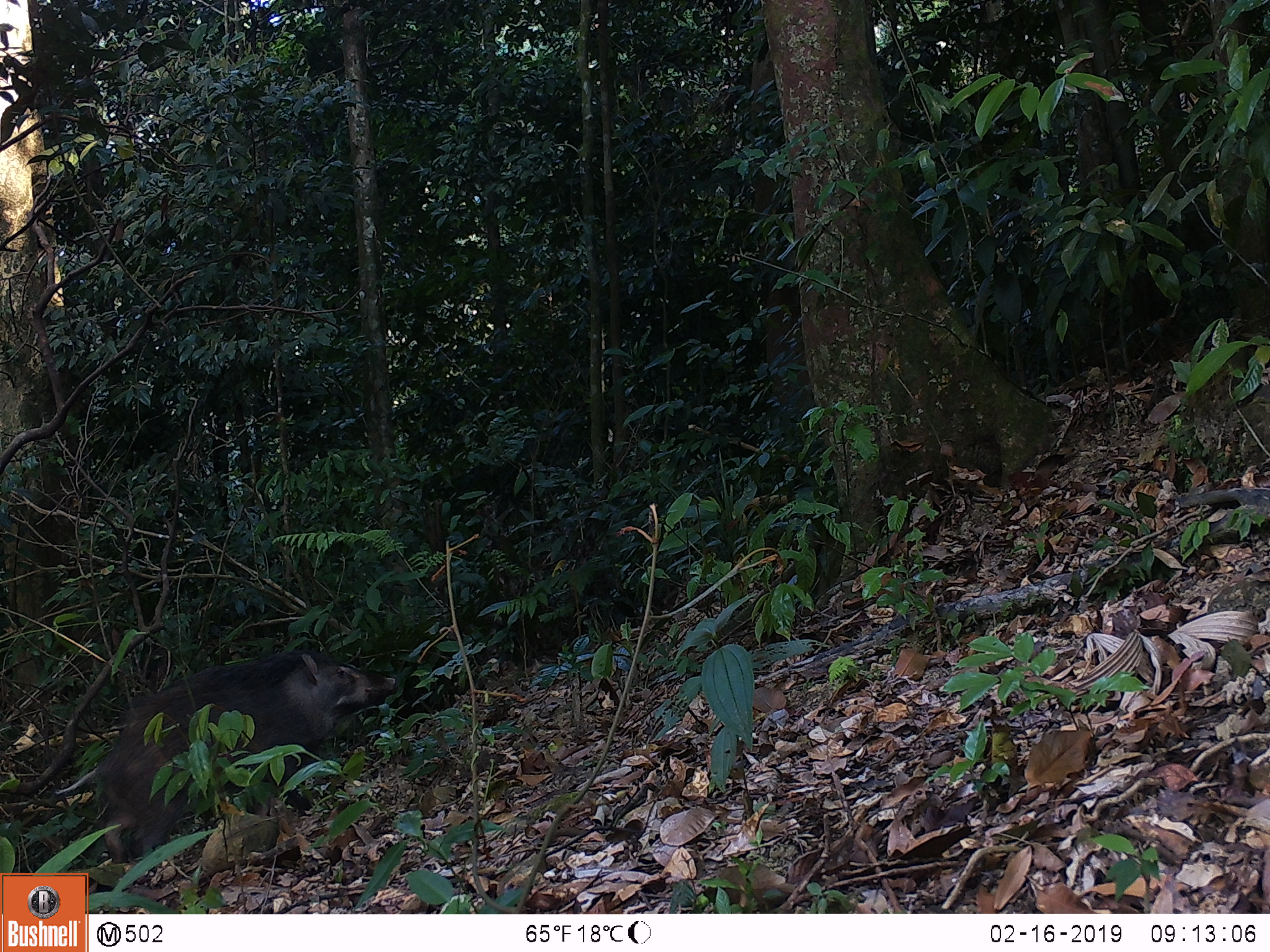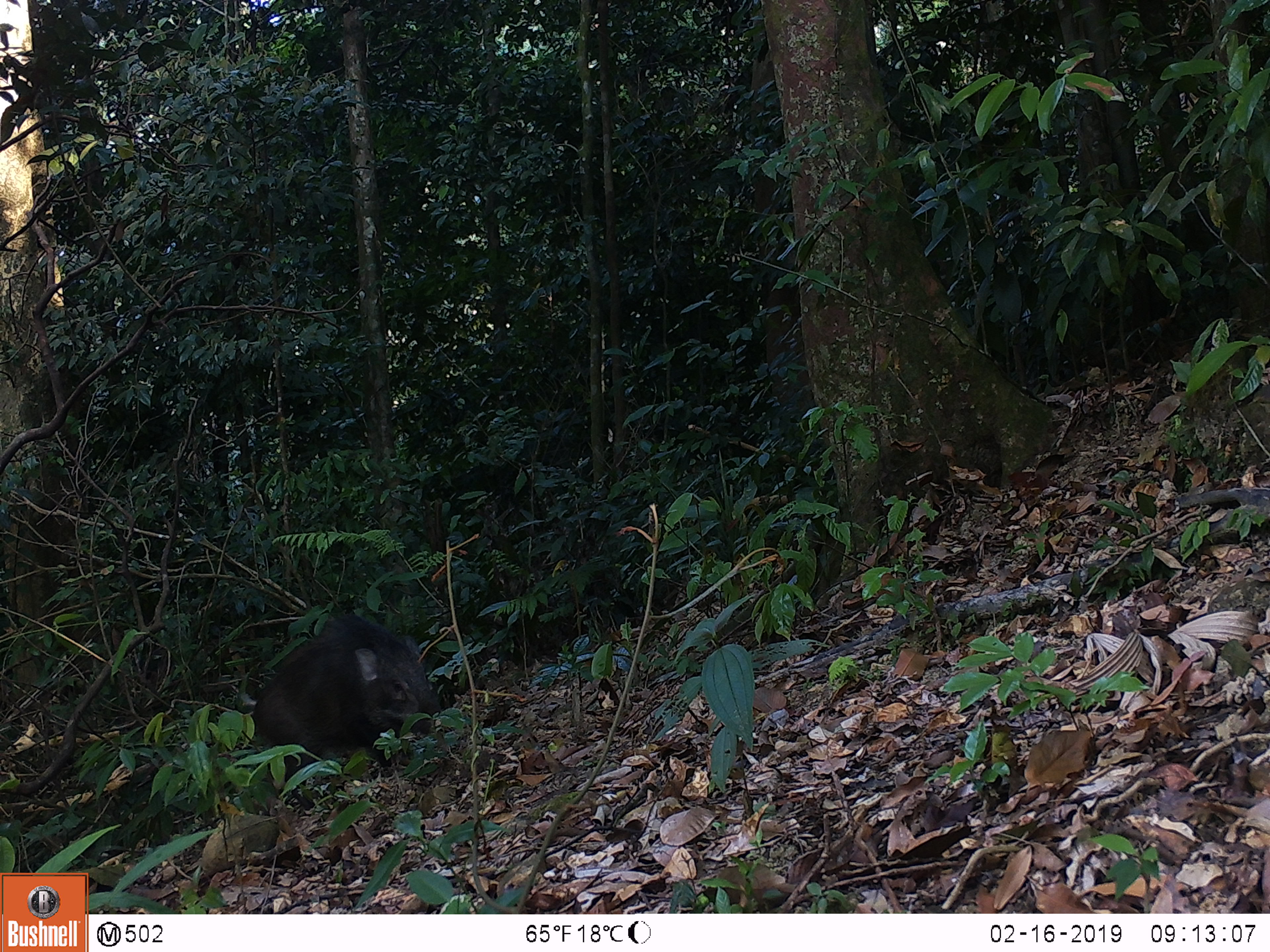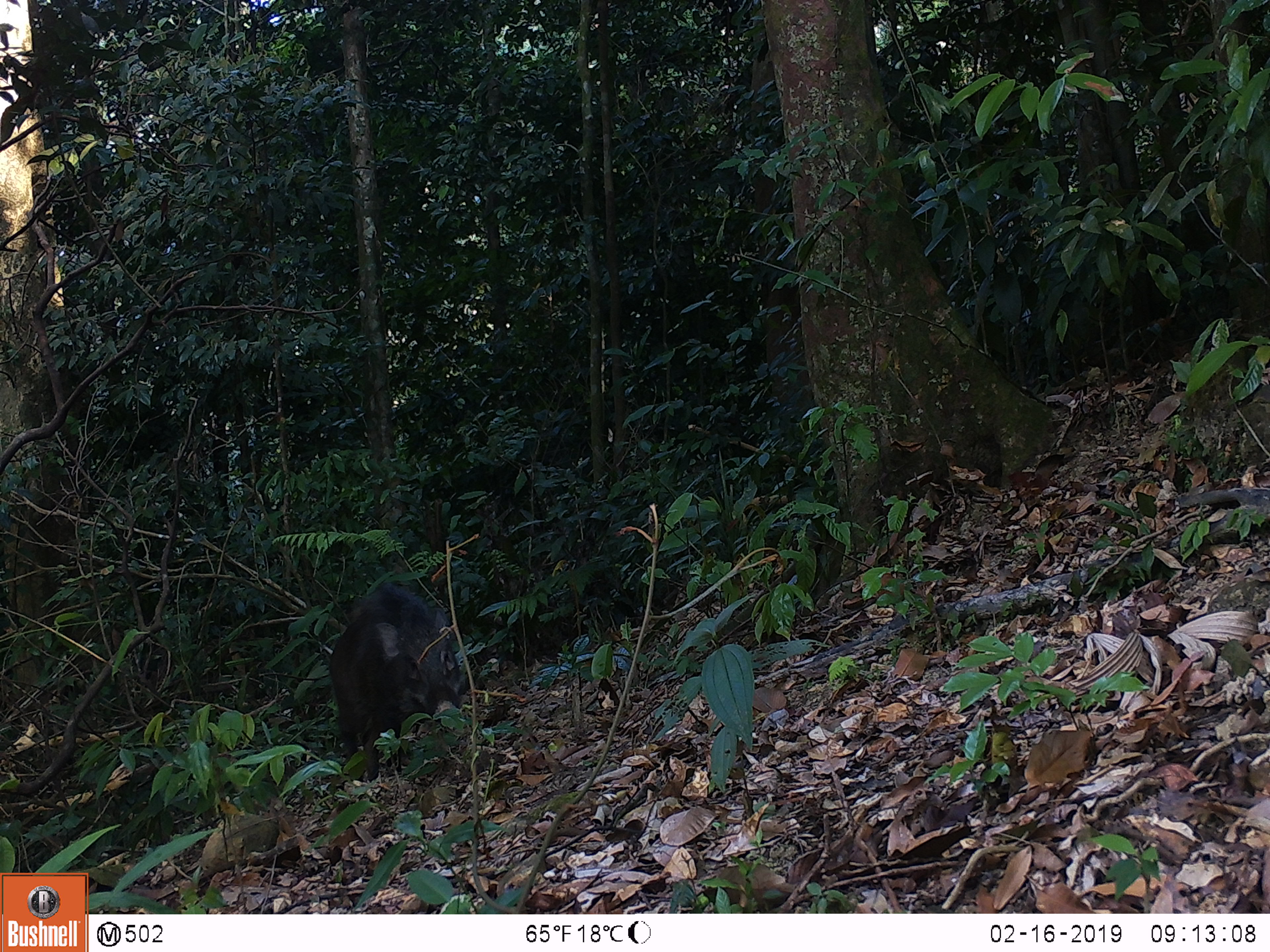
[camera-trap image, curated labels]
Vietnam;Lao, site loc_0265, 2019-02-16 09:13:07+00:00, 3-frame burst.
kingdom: Animalia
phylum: Chordata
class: Mammalia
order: Artiodactyla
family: Suidae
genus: Sus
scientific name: Sus scrofa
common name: eurasian wild pig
Eurasian wild pig (Sus scrofa). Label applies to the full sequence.